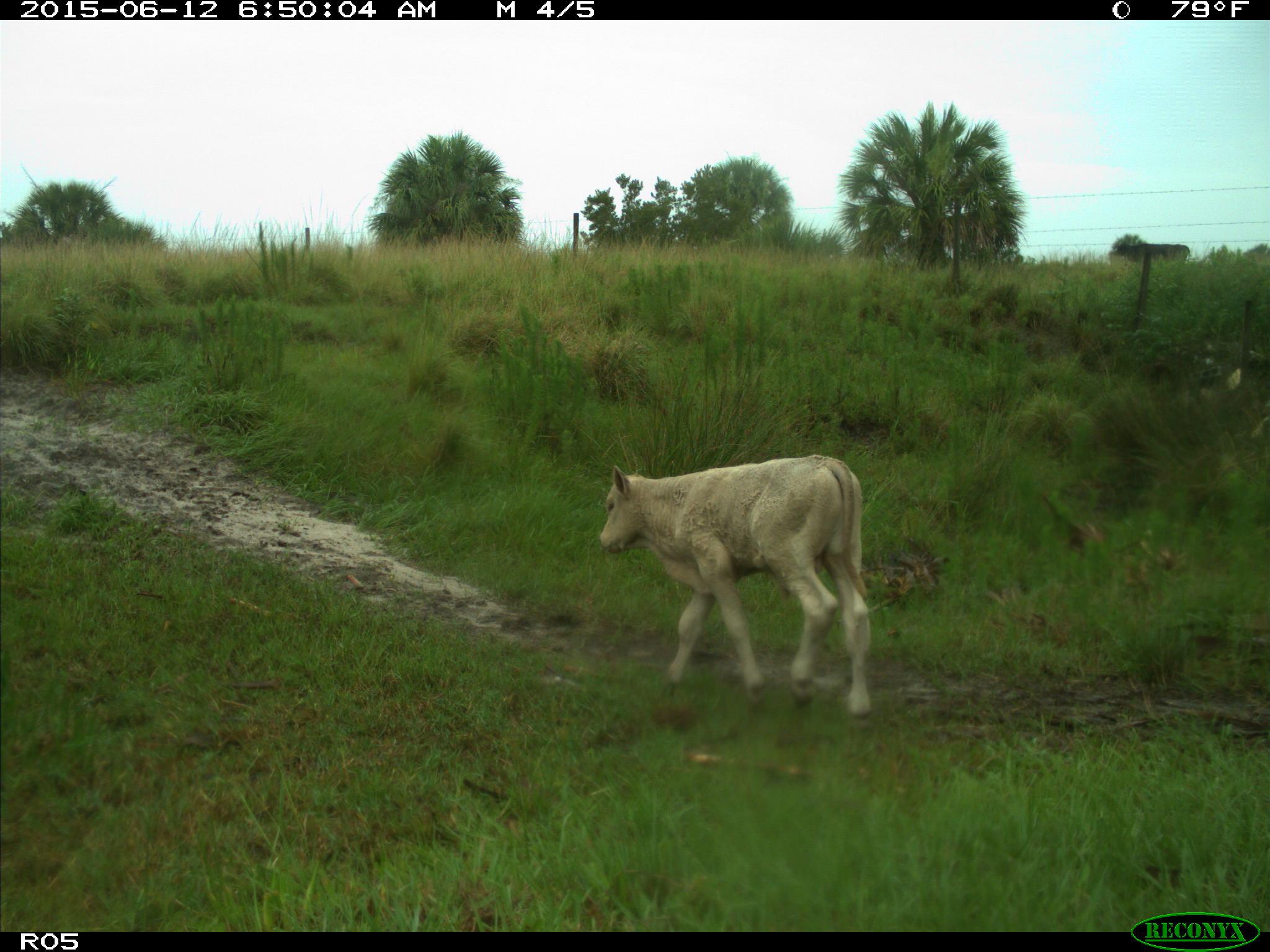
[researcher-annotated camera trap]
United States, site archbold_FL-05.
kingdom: Animalia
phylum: Chordata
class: Mammalia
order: Artiodactyla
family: Bovidae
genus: Bos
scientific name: Bos taurus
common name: domestic cow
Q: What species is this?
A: Bos taurus (domestic cow).